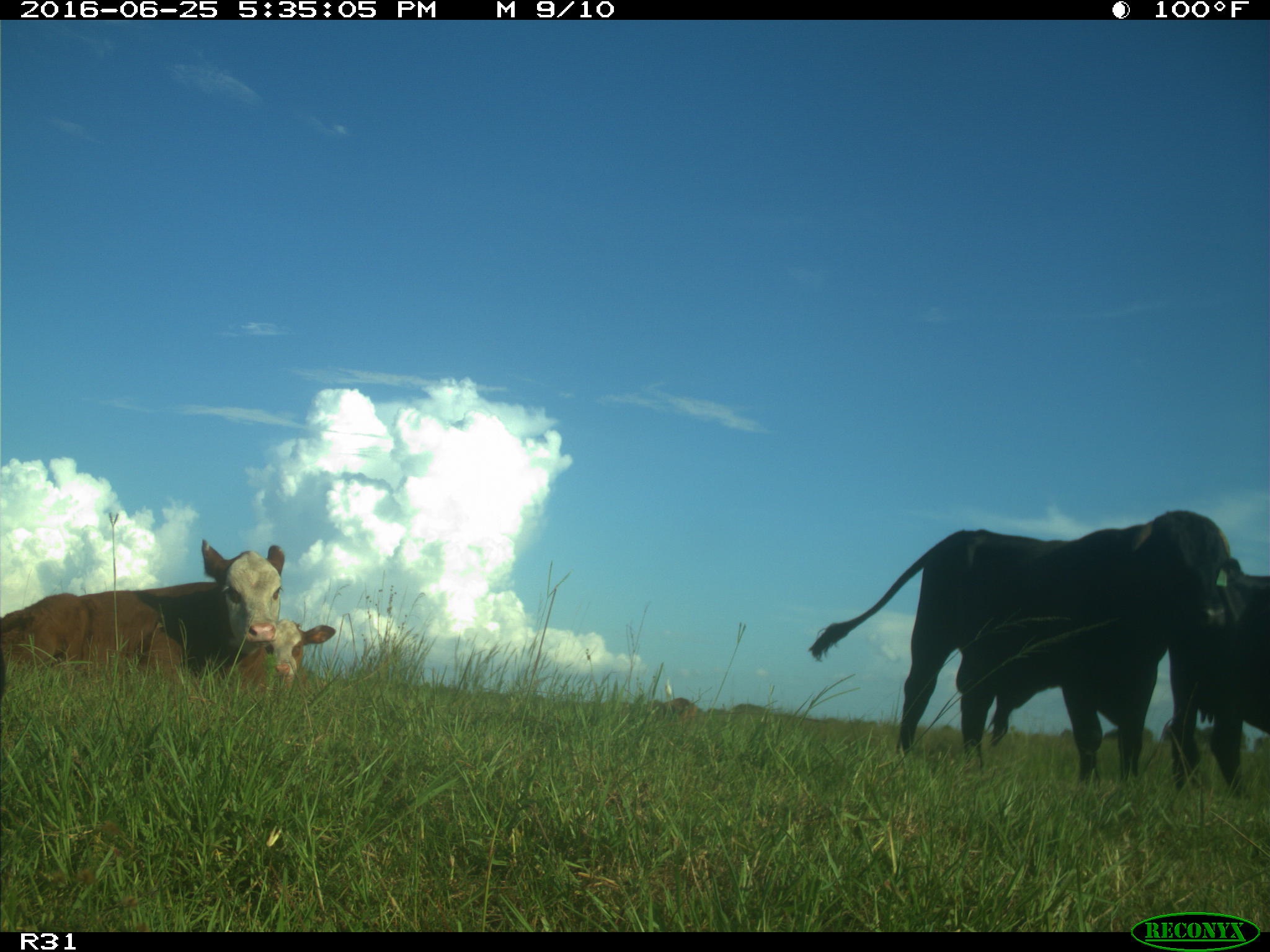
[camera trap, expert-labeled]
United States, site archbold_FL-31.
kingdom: Animalia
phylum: Chordata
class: Mammalia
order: Artiodactyla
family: Bovidae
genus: Bos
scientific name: Bos taurus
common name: domestic cow